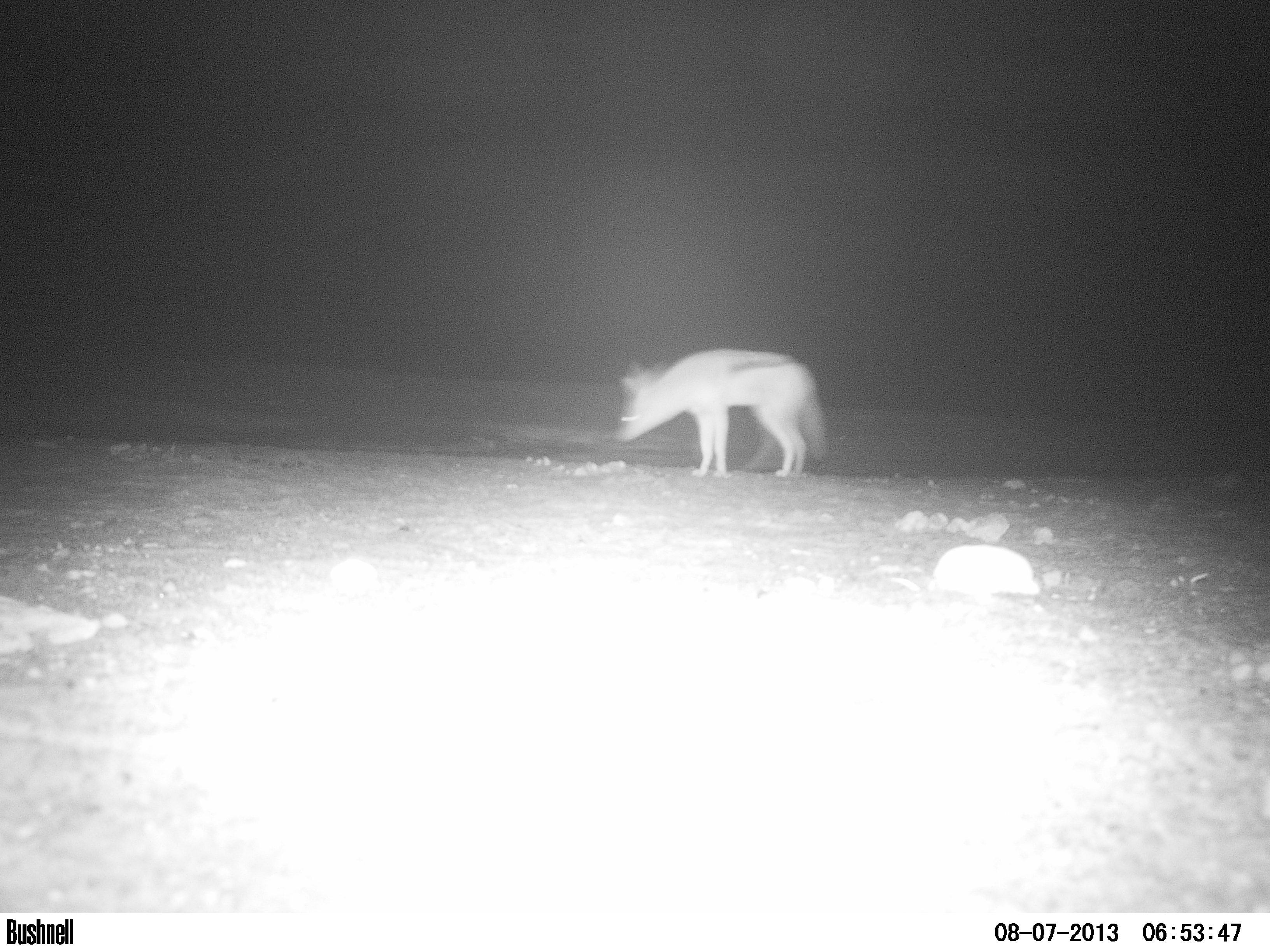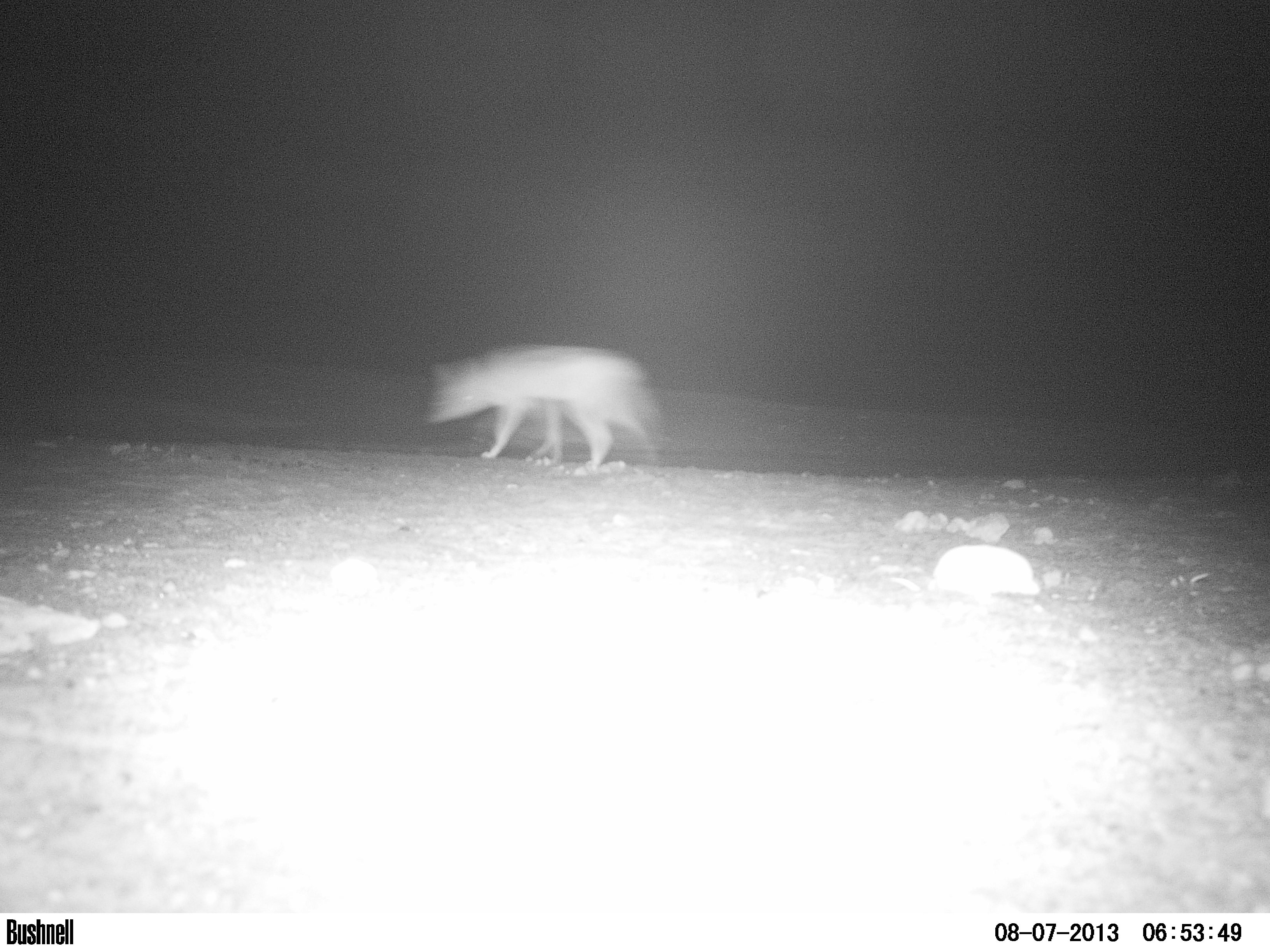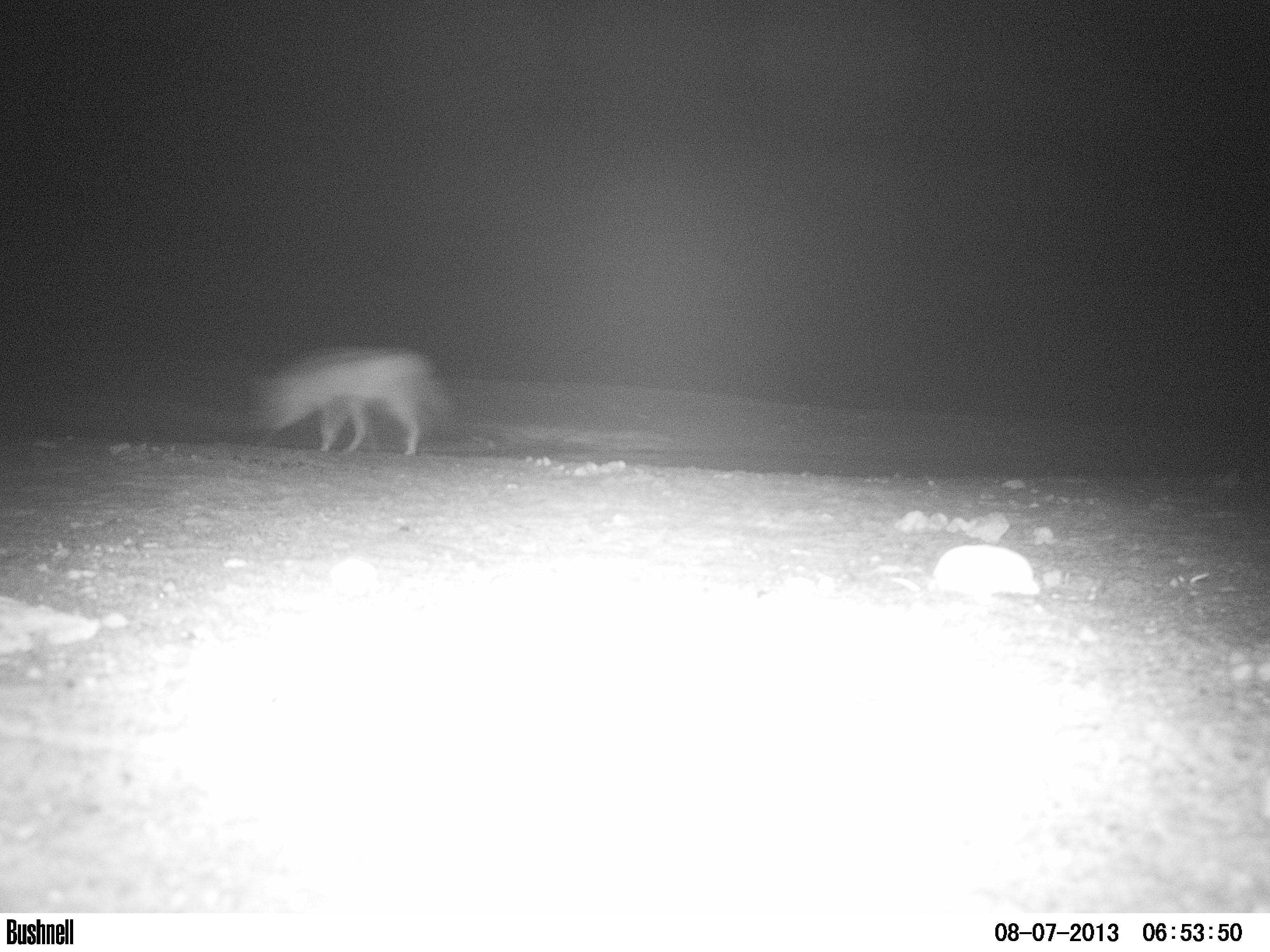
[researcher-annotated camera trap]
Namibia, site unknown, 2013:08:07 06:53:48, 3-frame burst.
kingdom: Animalia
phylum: Chordata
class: Mammalia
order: Carnivora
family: Canidae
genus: Lupulella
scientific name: Lupulella mesomelas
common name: black-backed jackal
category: canis mesomelas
Canis mesomelas (black-backed jackal) (Lupulella mesomelas).